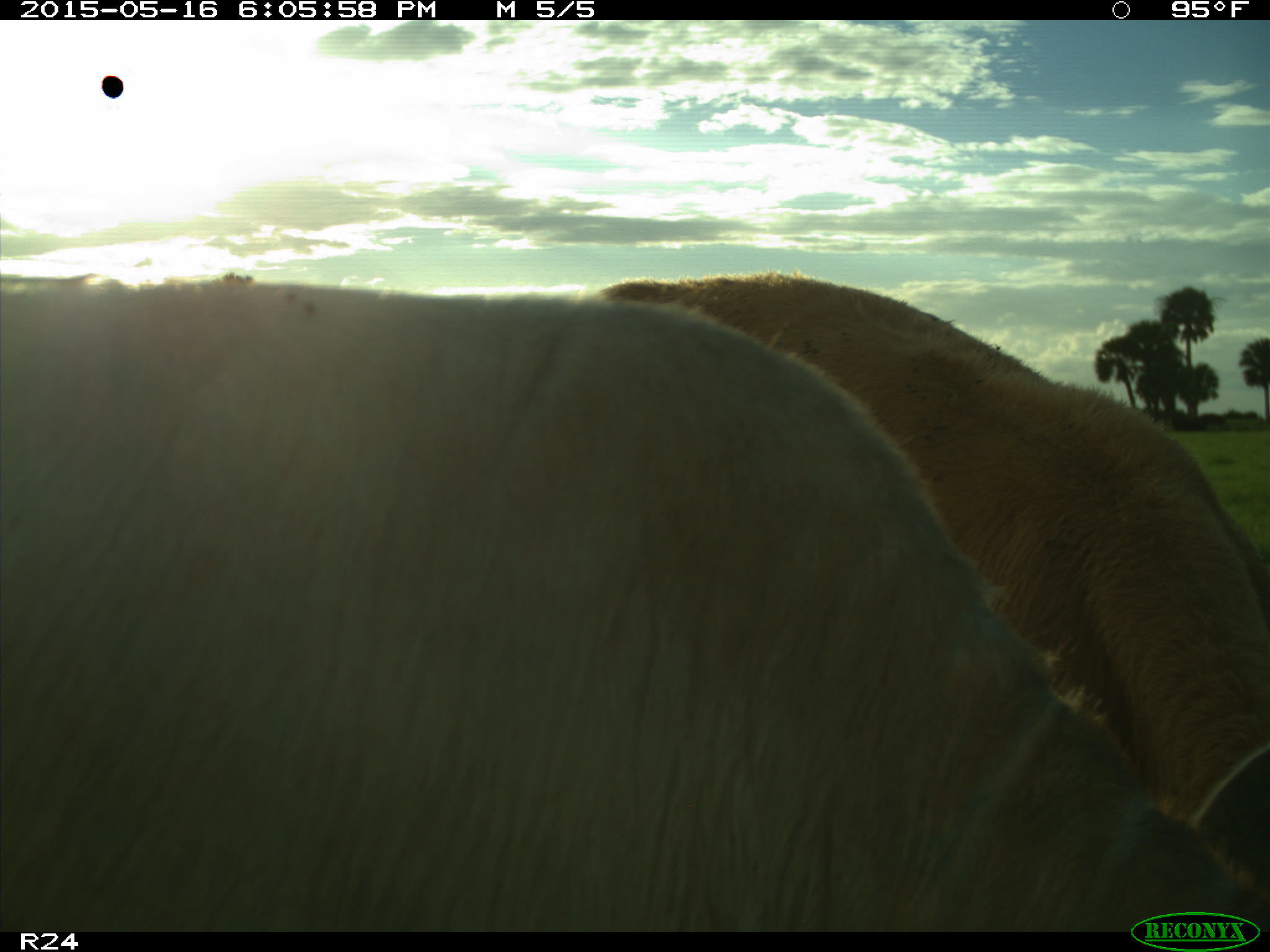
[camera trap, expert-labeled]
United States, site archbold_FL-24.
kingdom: Animalia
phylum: Chordata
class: Mammalia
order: Artiodactyla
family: Bovidae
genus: Bos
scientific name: Bos taurus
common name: domestic cow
Bos taurus (domestic cow).